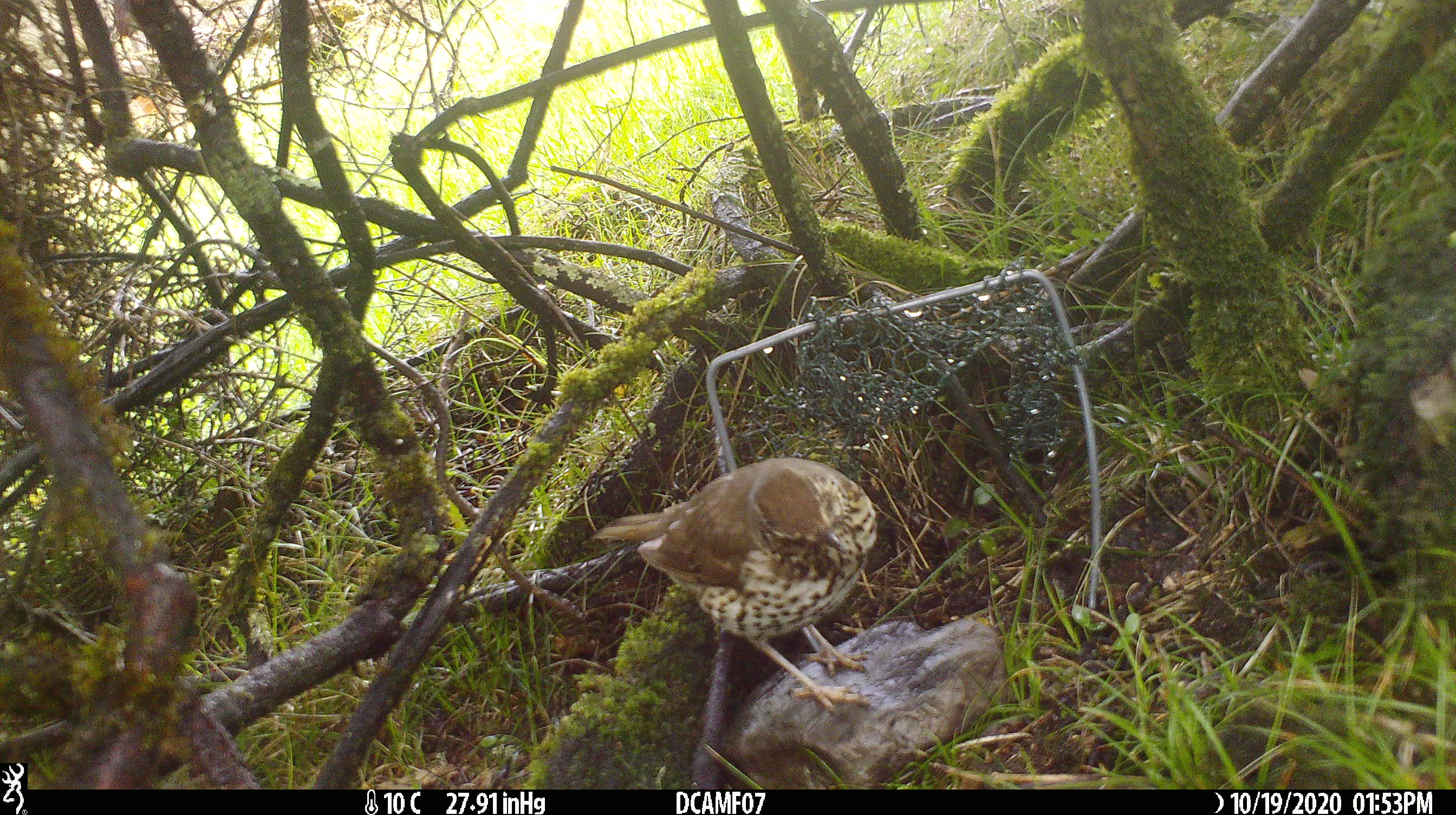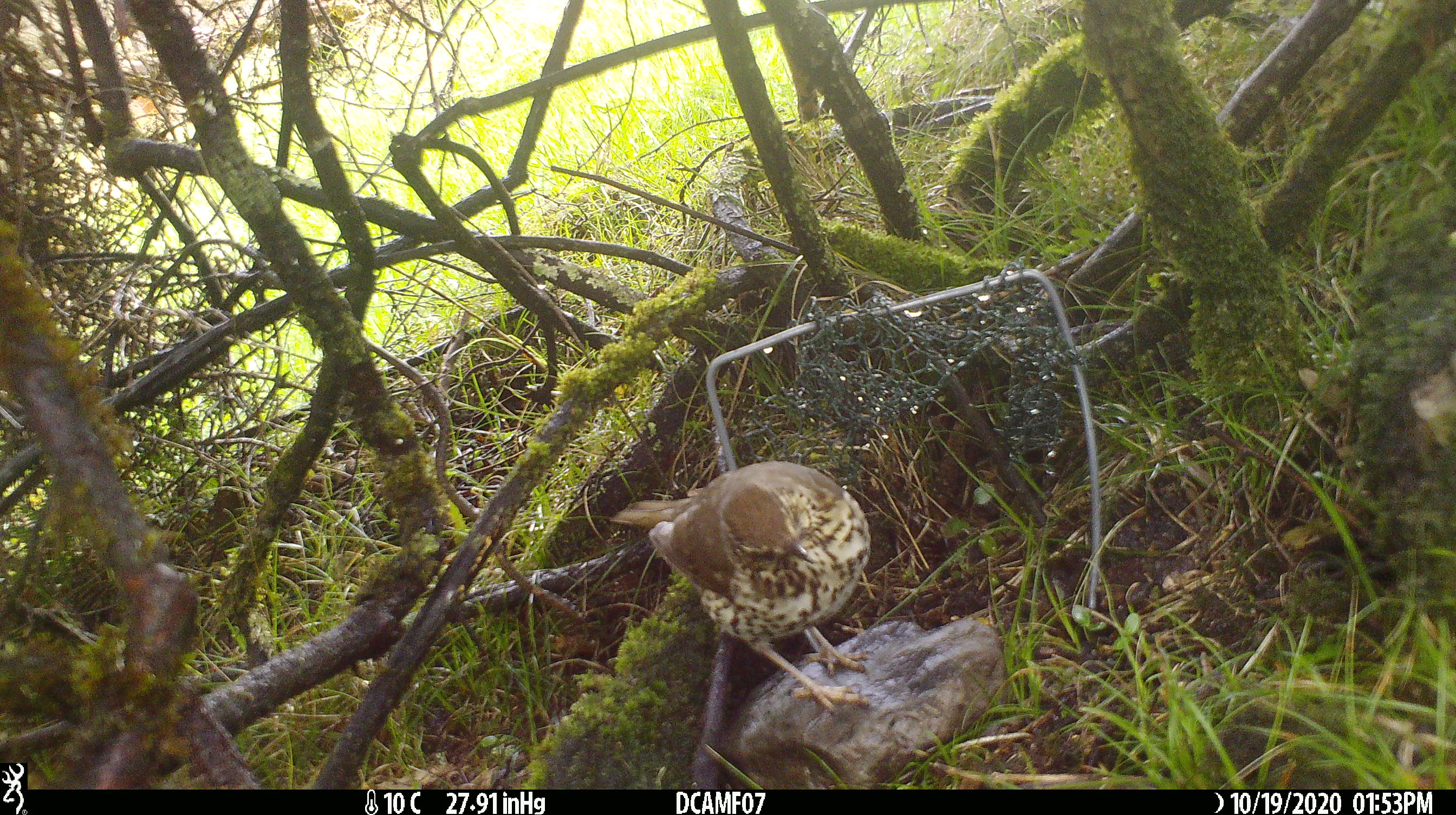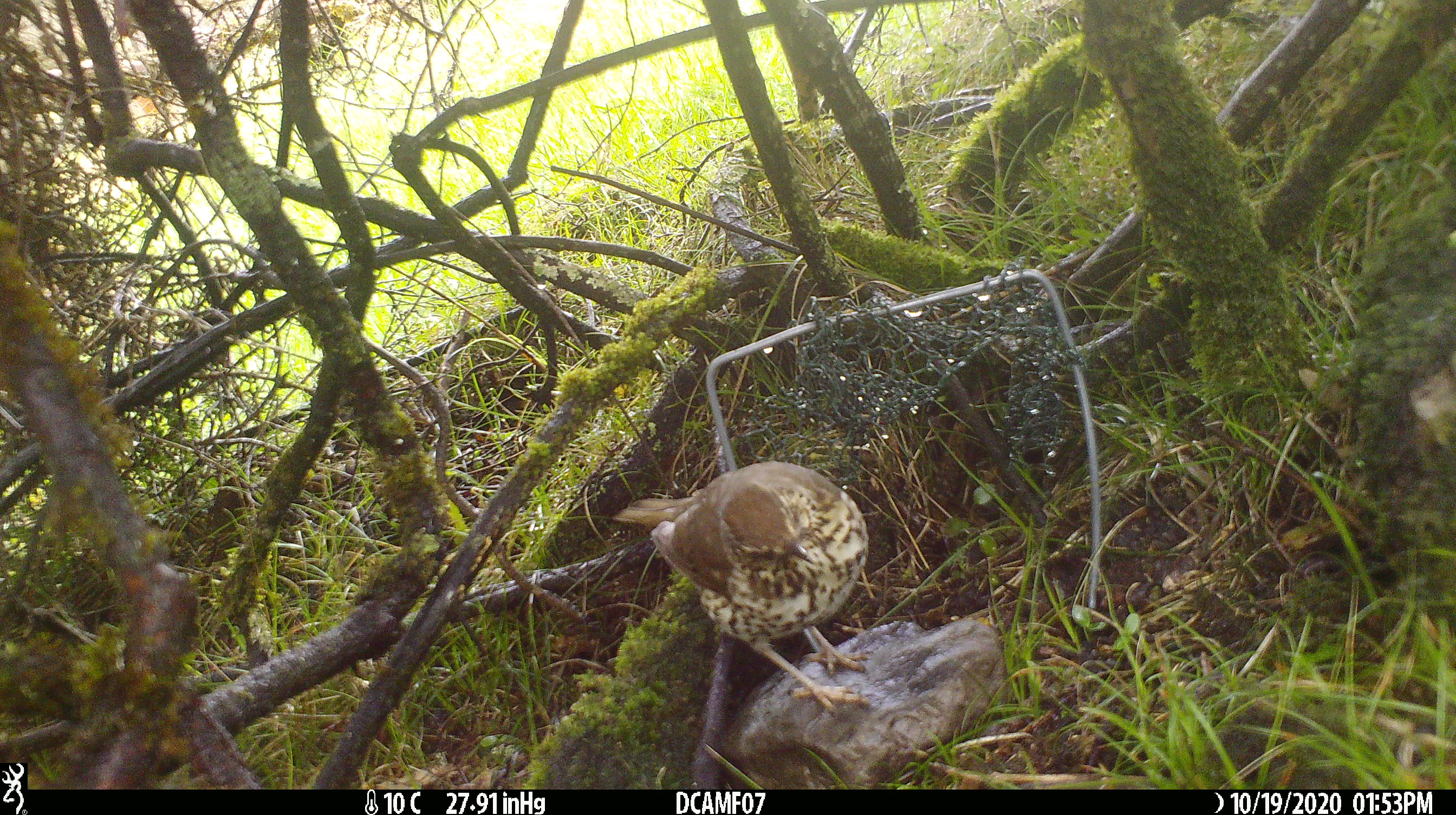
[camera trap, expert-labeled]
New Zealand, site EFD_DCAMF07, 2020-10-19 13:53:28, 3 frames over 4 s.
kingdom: Animalia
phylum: Chordata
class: Aves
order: Passeriformes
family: Turdidae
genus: Turdus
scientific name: Turdus philomelos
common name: song thrush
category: thrush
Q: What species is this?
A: Thrush (song thrush) (Turdus philomelos).